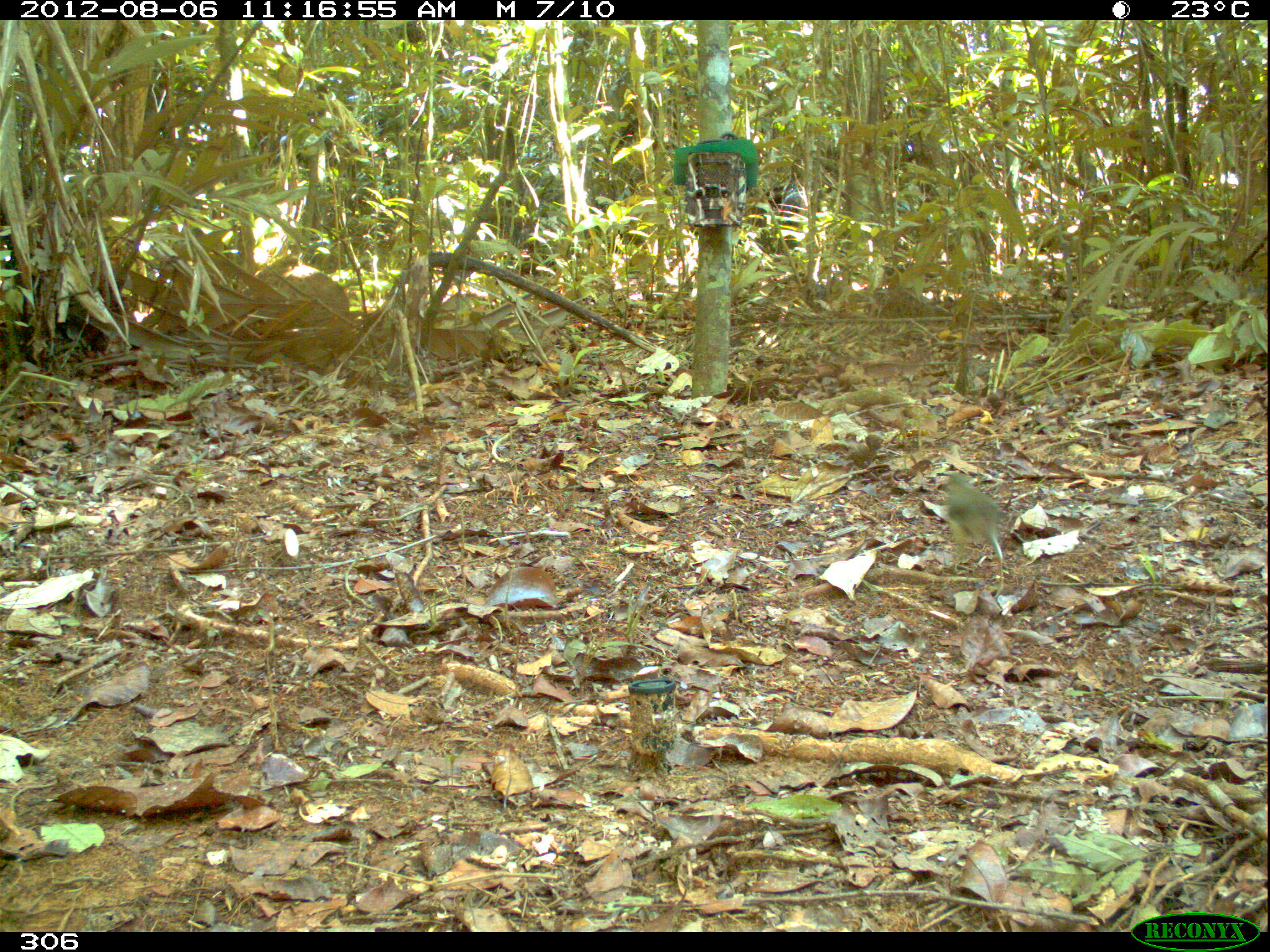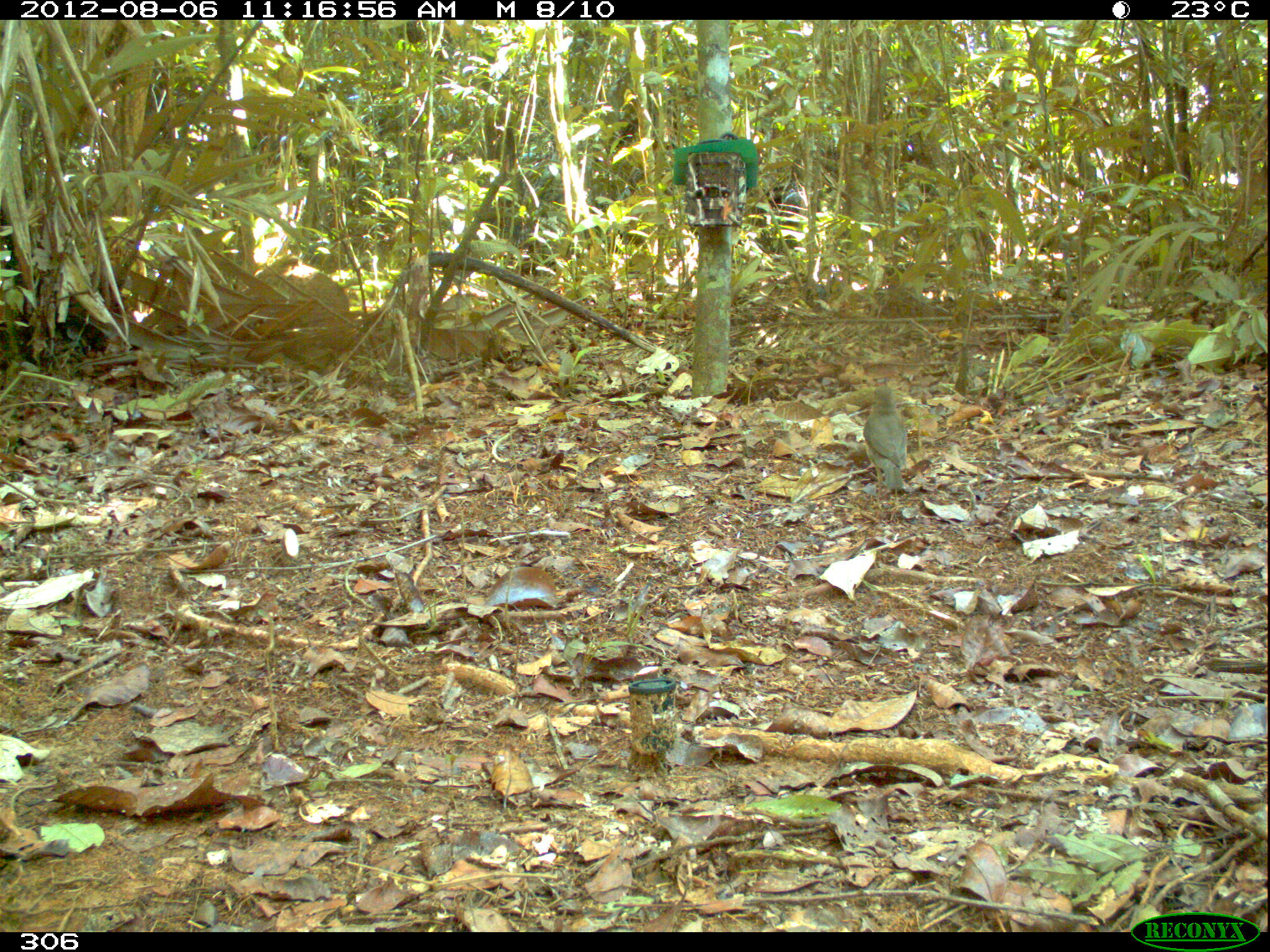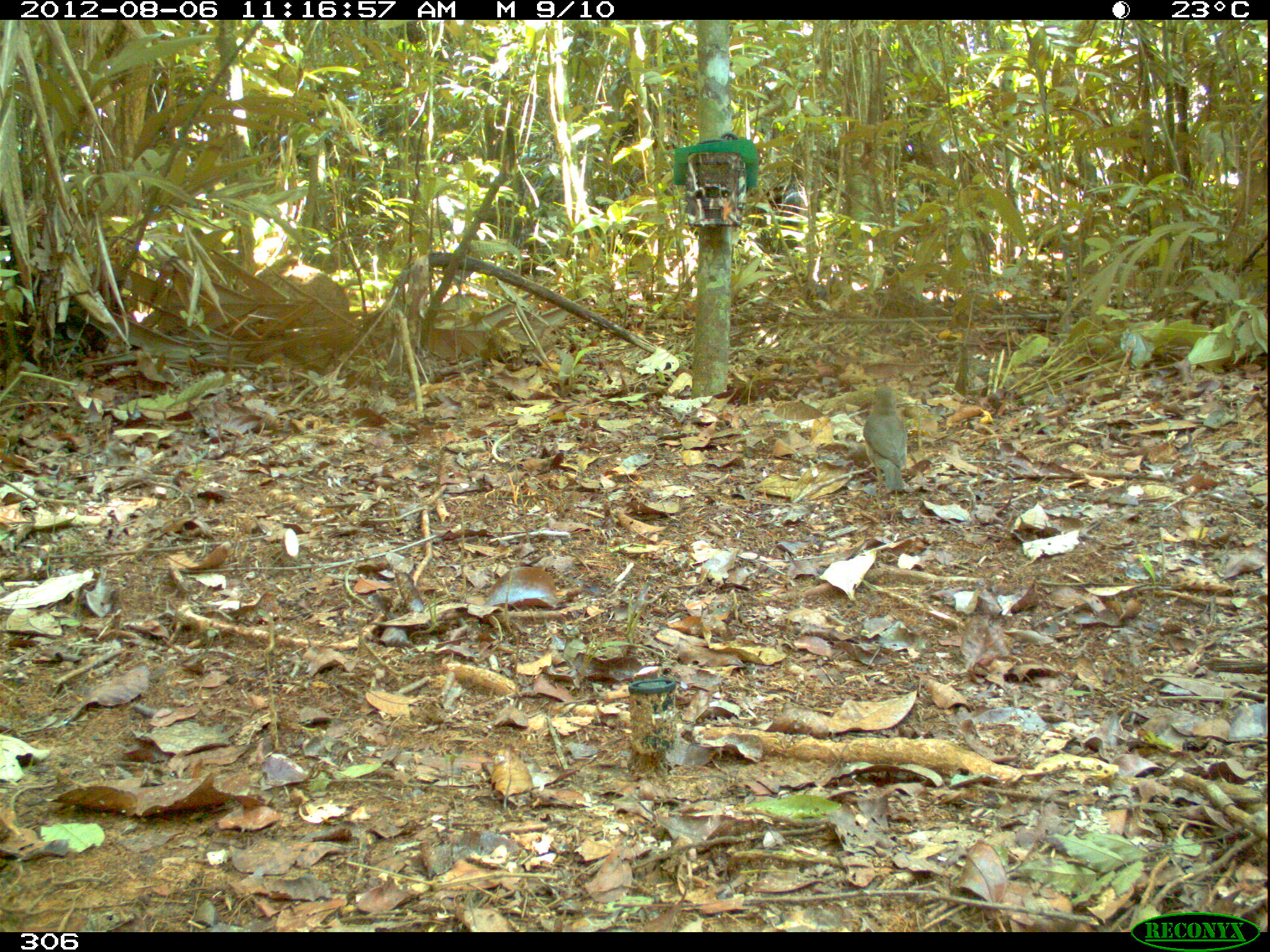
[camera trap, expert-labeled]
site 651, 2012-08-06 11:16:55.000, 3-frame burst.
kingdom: Animalia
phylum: Chordata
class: Aves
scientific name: Aves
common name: bird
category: unknown bird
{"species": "unknown bird (bird) (Aves)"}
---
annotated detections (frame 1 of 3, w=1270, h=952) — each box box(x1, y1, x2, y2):
unknown bird: box(944, 472, 1005, 565)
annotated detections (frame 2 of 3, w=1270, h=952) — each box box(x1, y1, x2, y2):
unknown bird: box(863, 384, 908, 491)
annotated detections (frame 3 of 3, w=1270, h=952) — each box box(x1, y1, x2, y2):
unknown bird: box(863, 385, 907, 498)